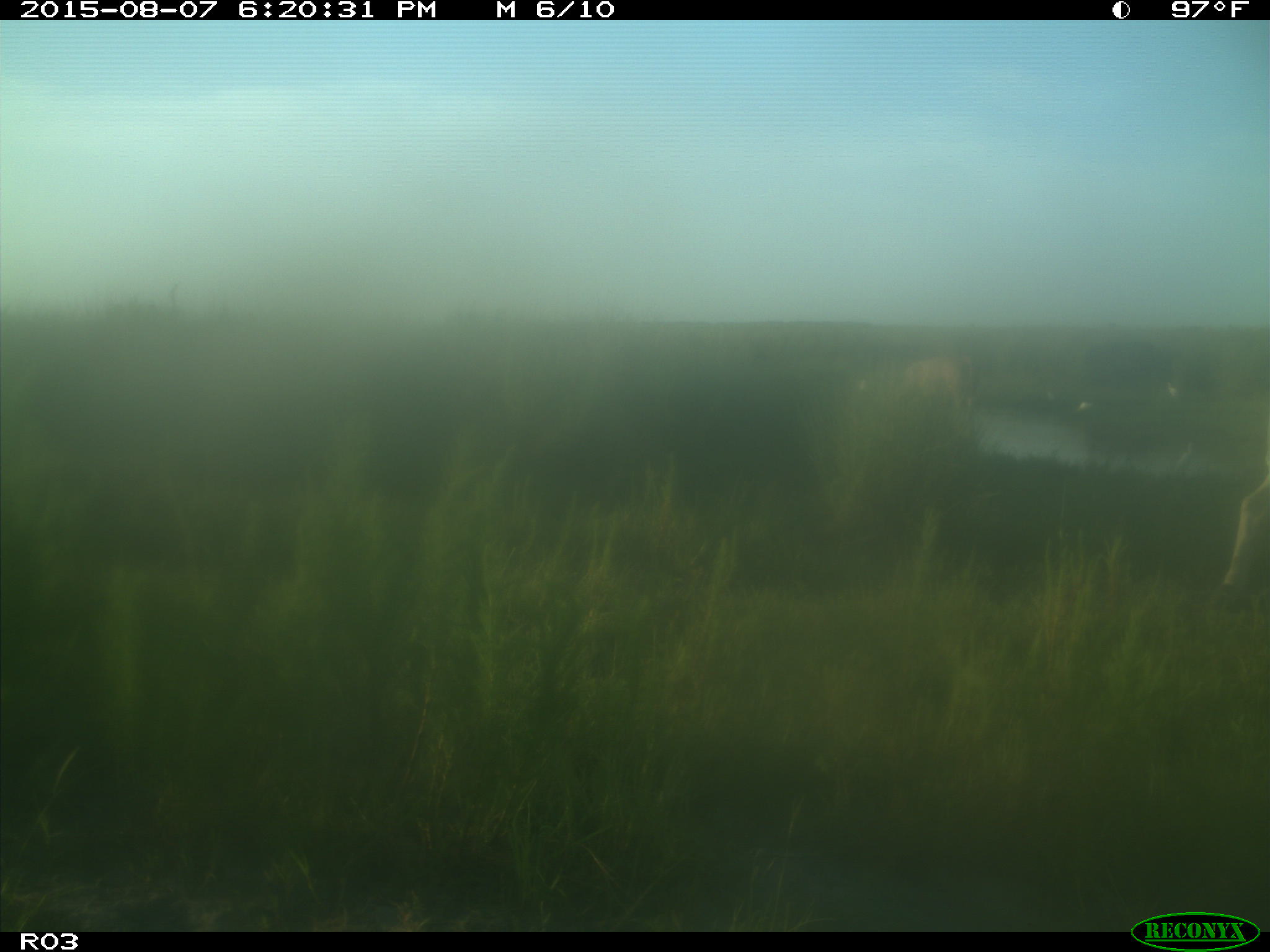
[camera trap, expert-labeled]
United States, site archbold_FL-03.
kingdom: Animalia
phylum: Chordata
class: Mammalia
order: Artiodactyla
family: Bovidae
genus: Bos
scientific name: Bos taurus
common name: domestic cow